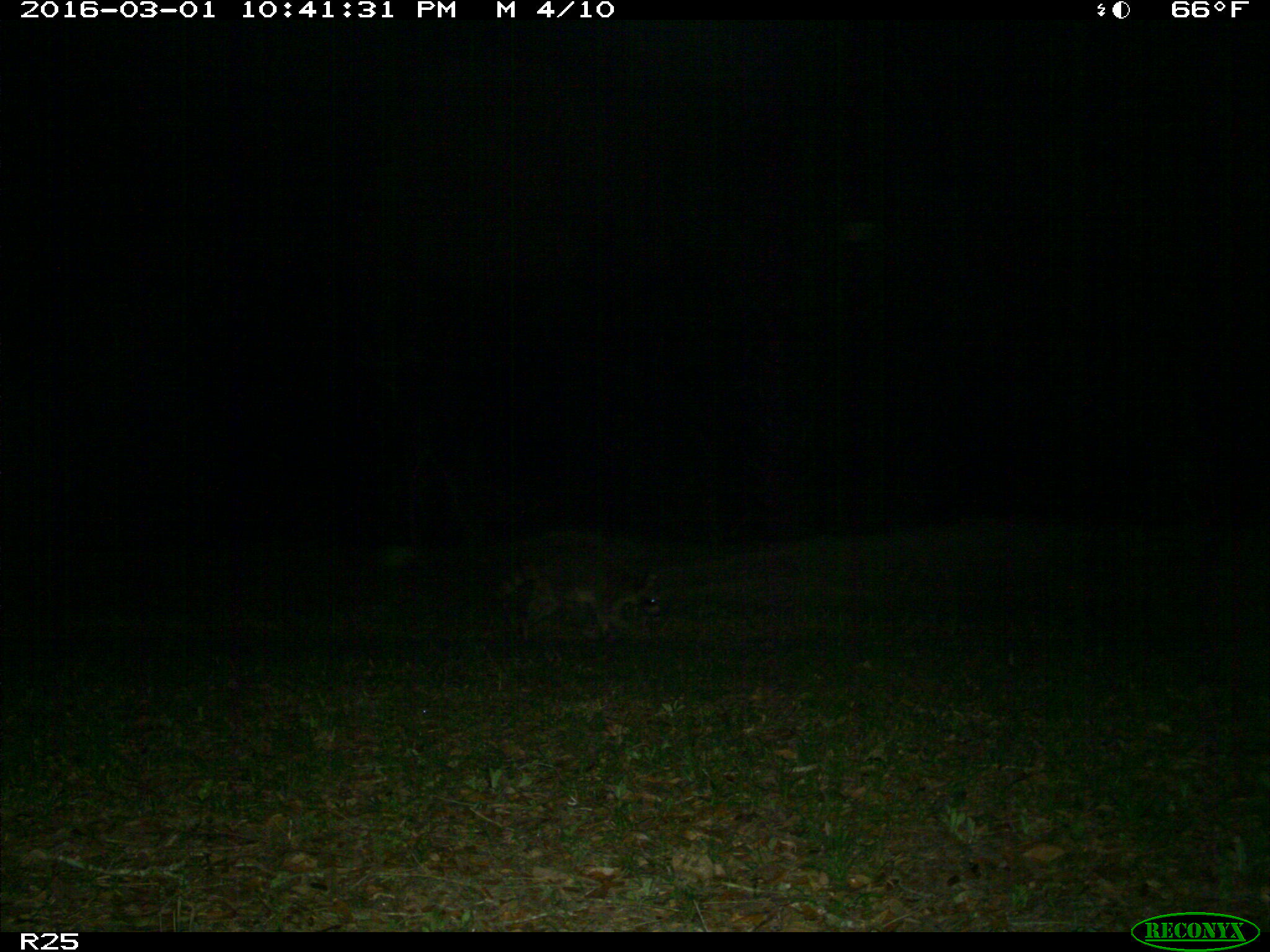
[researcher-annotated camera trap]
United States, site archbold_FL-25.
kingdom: Animalia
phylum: Chordata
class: Mammalia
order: Carnivora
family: Procyonidae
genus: Procyon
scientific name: Procyon lotor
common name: common raccoon